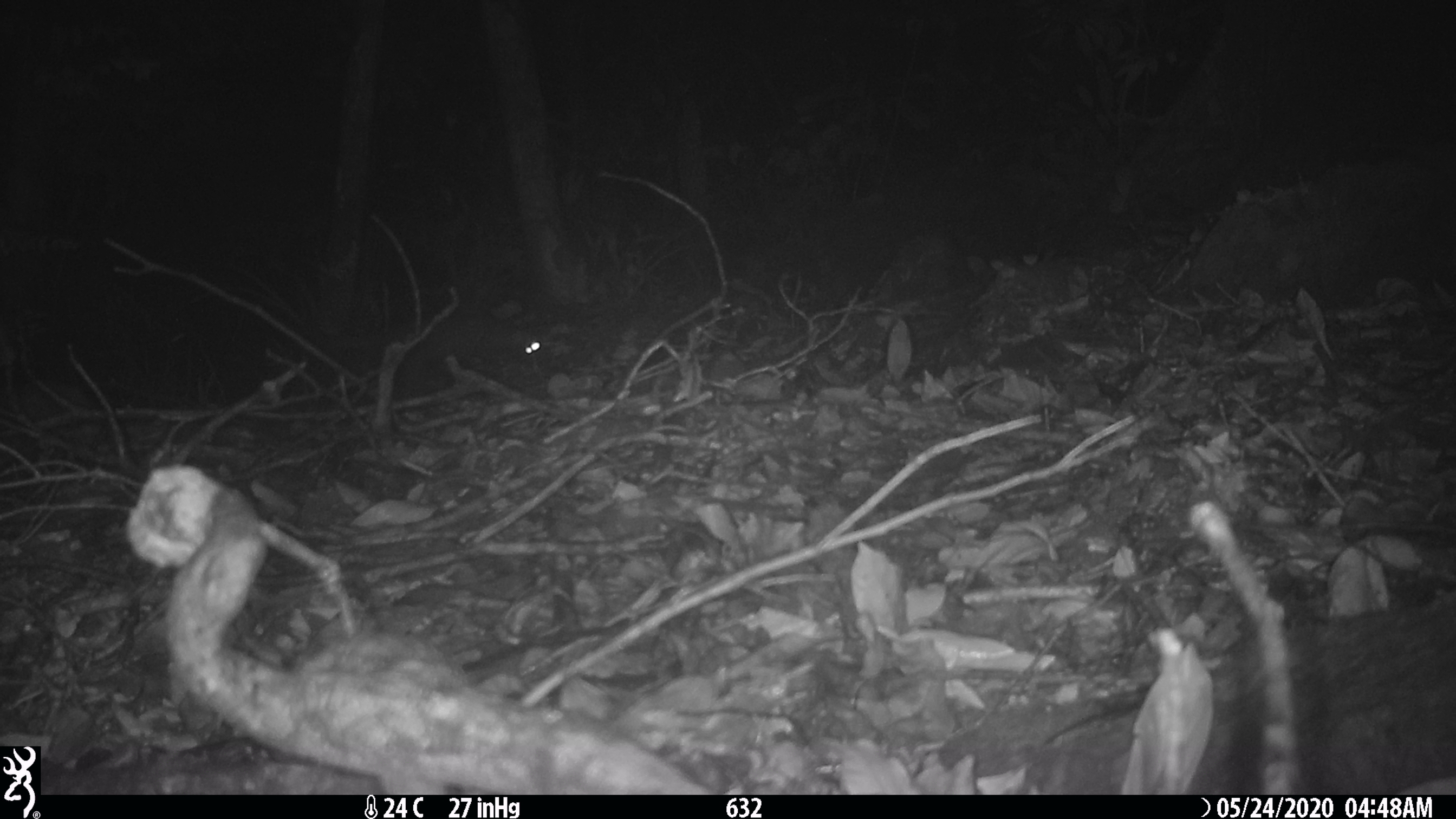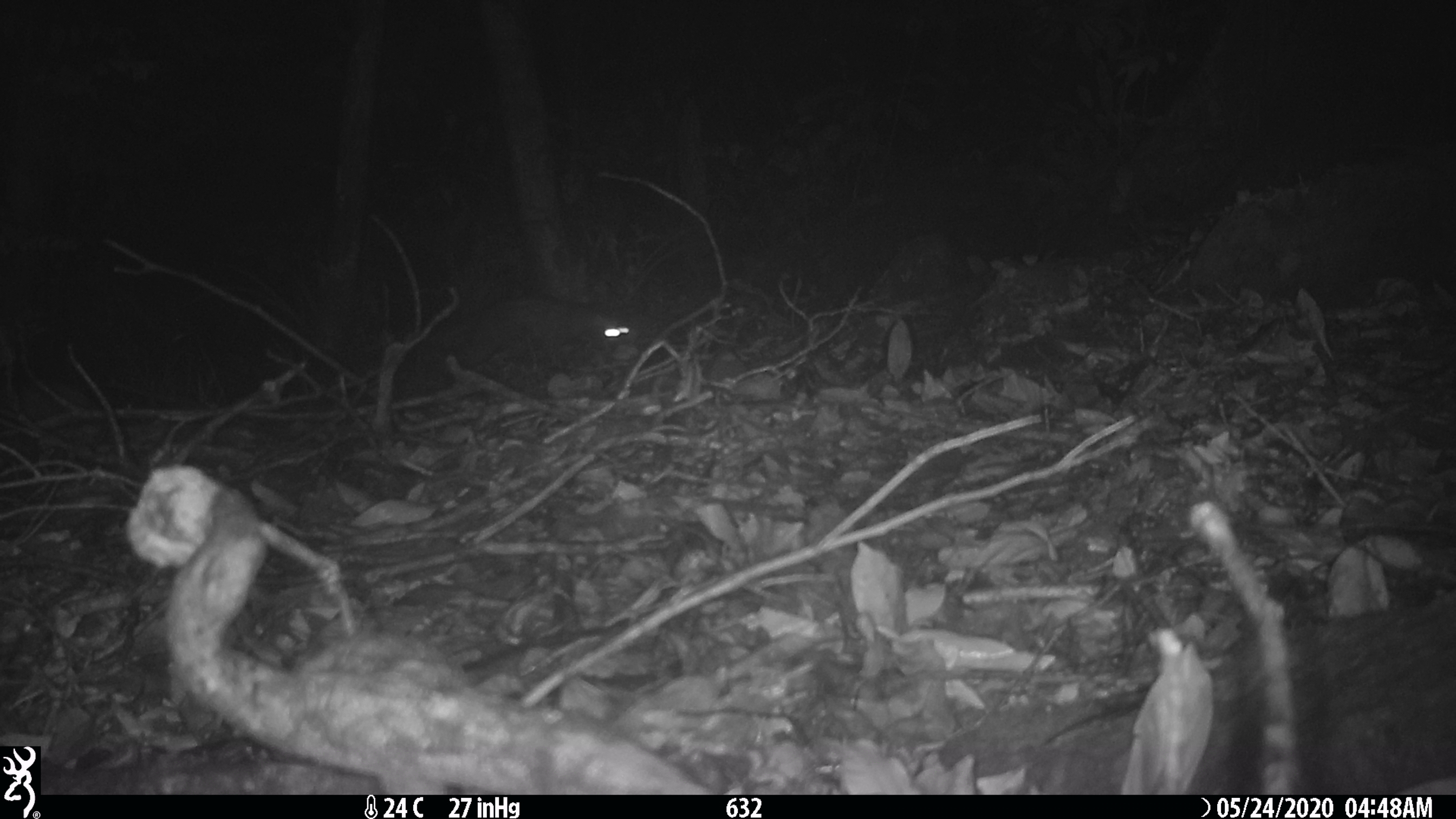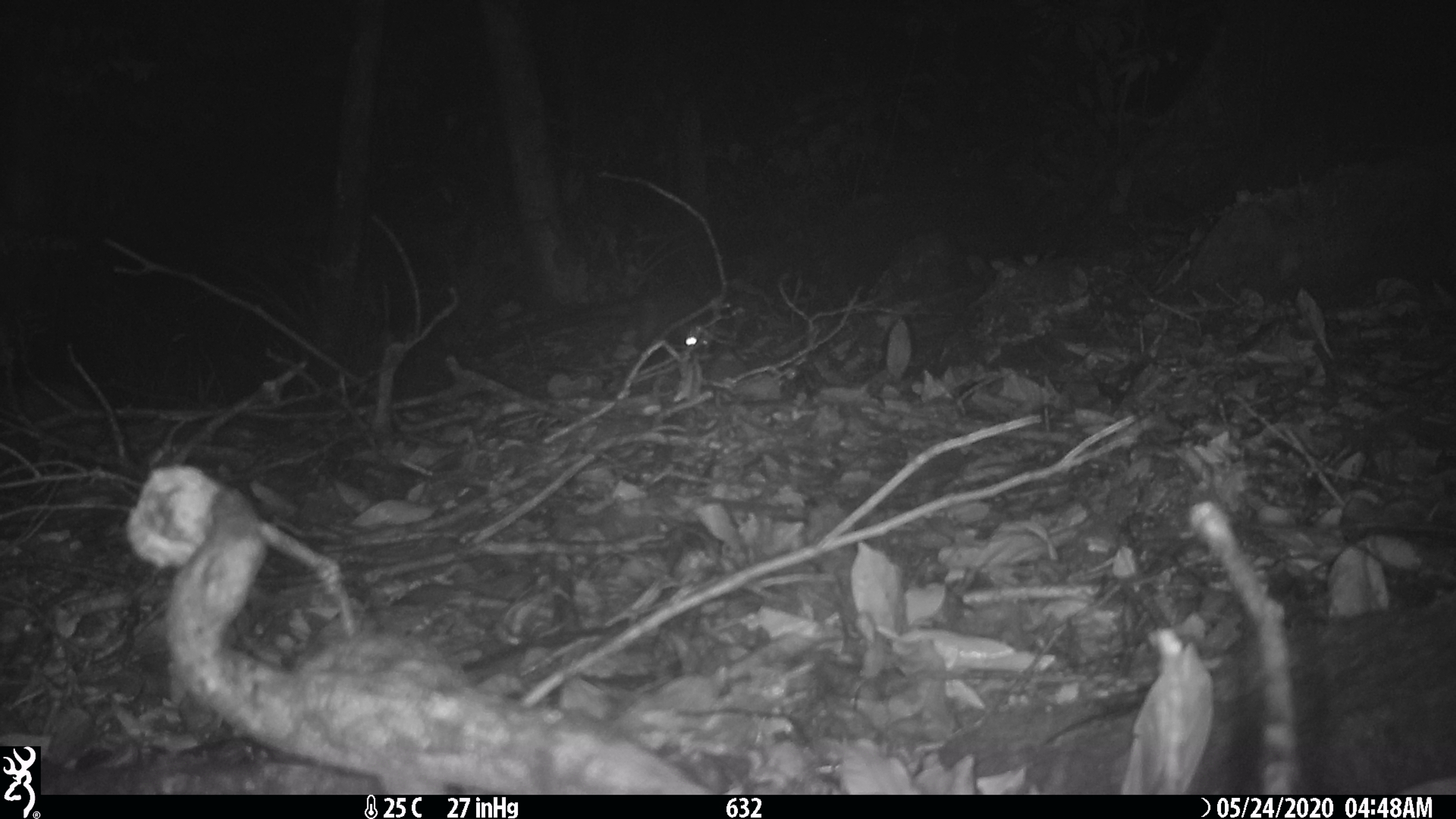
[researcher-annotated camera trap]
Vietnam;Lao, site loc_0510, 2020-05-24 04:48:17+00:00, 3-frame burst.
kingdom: Animalia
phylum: Chordata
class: Mammalia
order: Carnivora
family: Viverridae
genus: Paradoxurus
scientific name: Paradoxurus hermaphroditus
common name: common palm civet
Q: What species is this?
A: Common palm civet (Paradoxurus hermaphroditus).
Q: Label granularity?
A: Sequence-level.